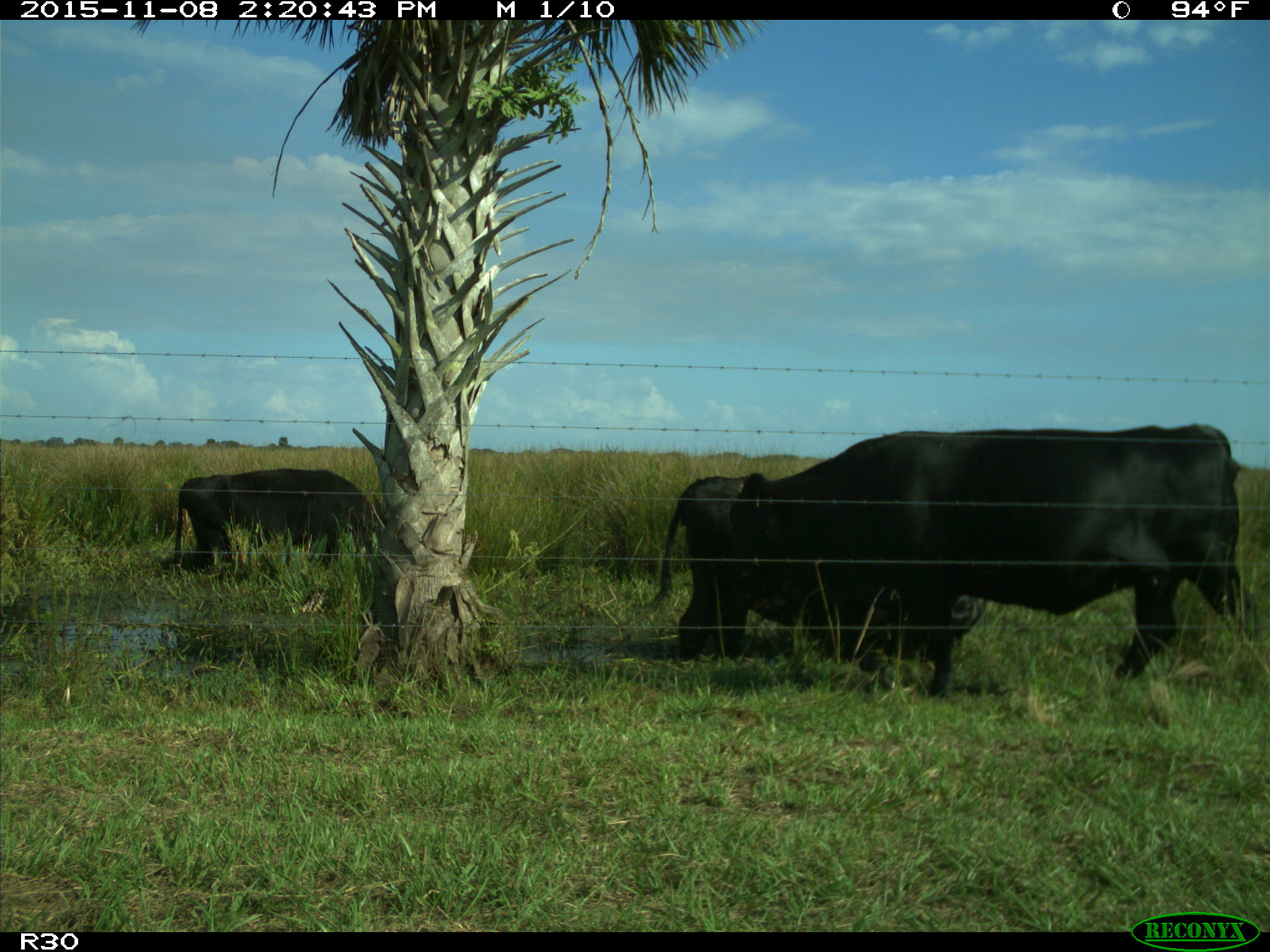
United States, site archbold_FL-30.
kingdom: Animalia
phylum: Chordata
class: Mammalia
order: Artiodactyla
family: Bovidae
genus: Bos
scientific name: Bos taurus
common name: domestic cow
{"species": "Bos taurus (domestic cow)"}